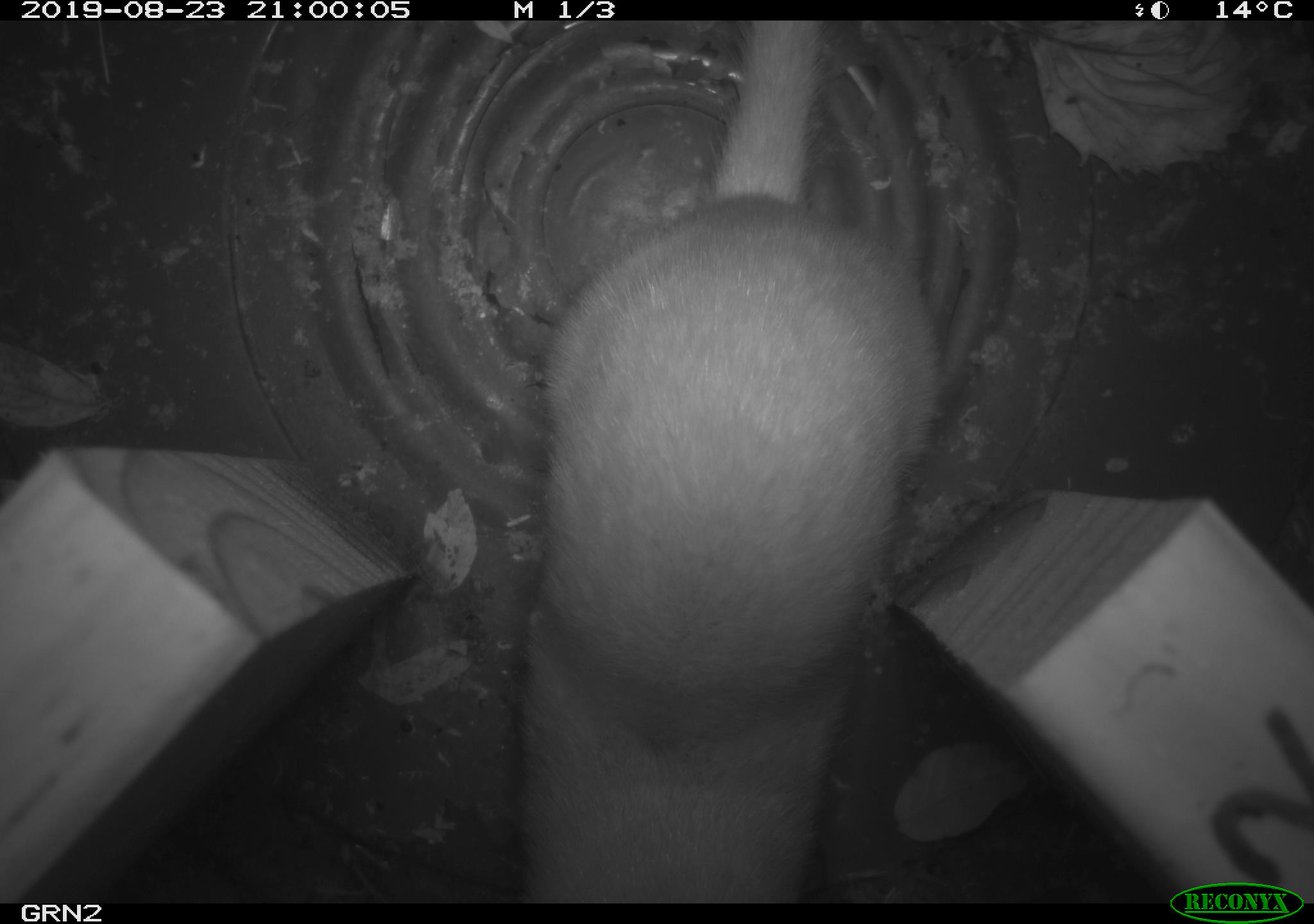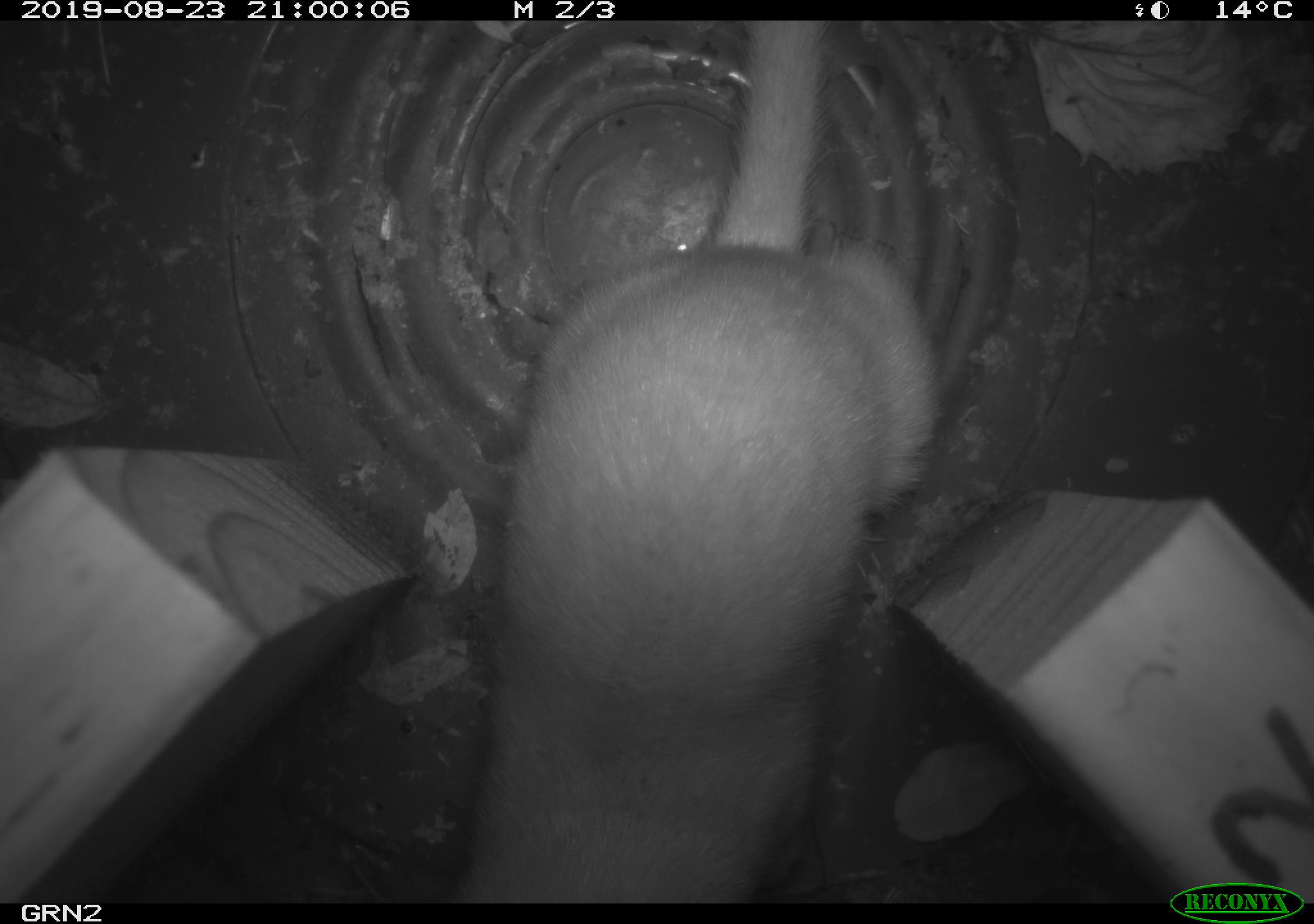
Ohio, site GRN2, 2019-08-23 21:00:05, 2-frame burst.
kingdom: Animalia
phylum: Chordata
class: Mammalia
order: Carnivora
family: Mustelidae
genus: Neogale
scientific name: Neogale frenata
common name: long-tailed weasel